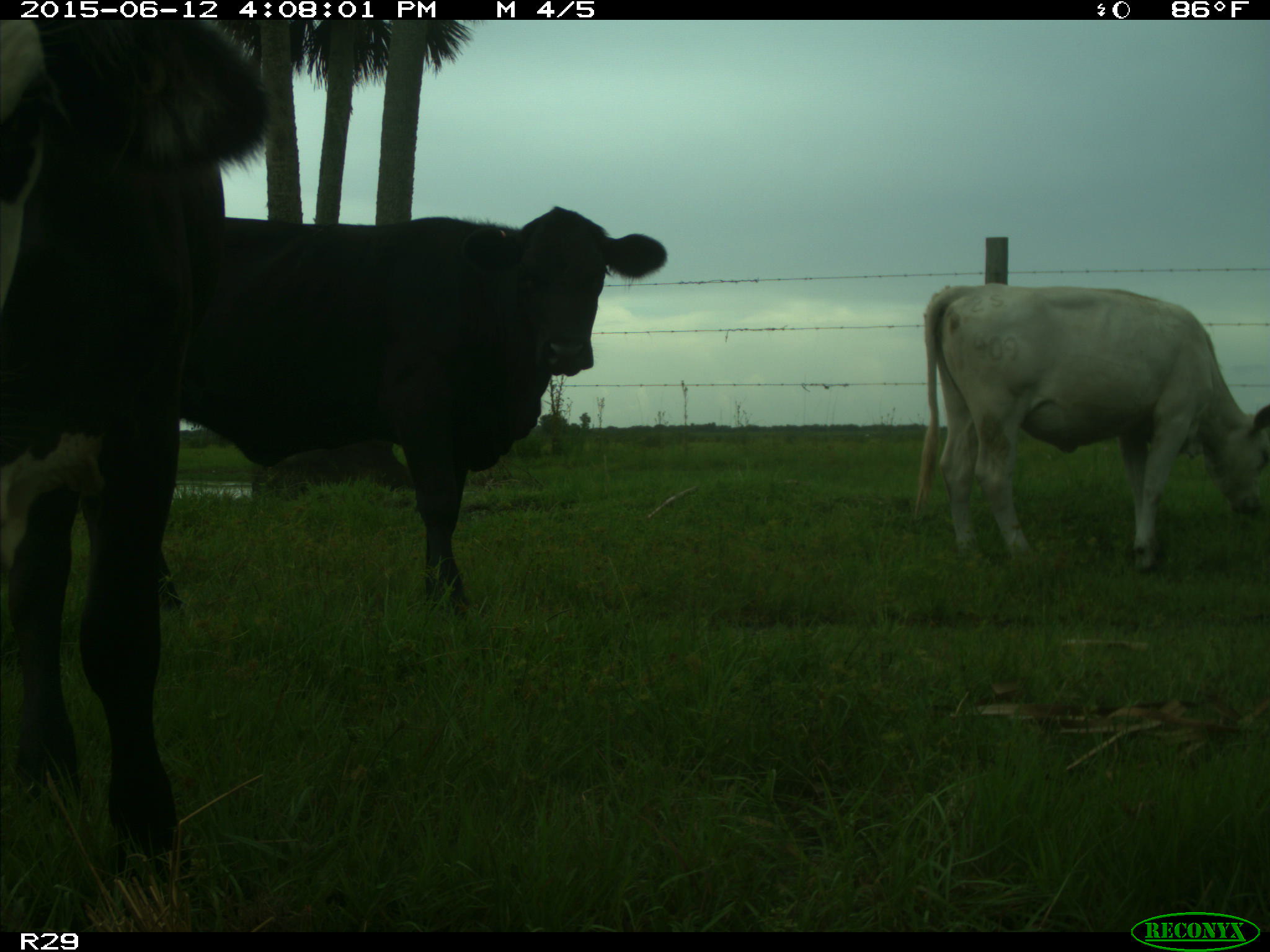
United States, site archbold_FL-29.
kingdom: Animalia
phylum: Chordata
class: Mammalia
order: Artiodactyla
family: Bovidae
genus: Bos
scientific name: Bos taurus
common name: domestic cow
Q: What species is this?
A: Bos taurus (domestic cow).